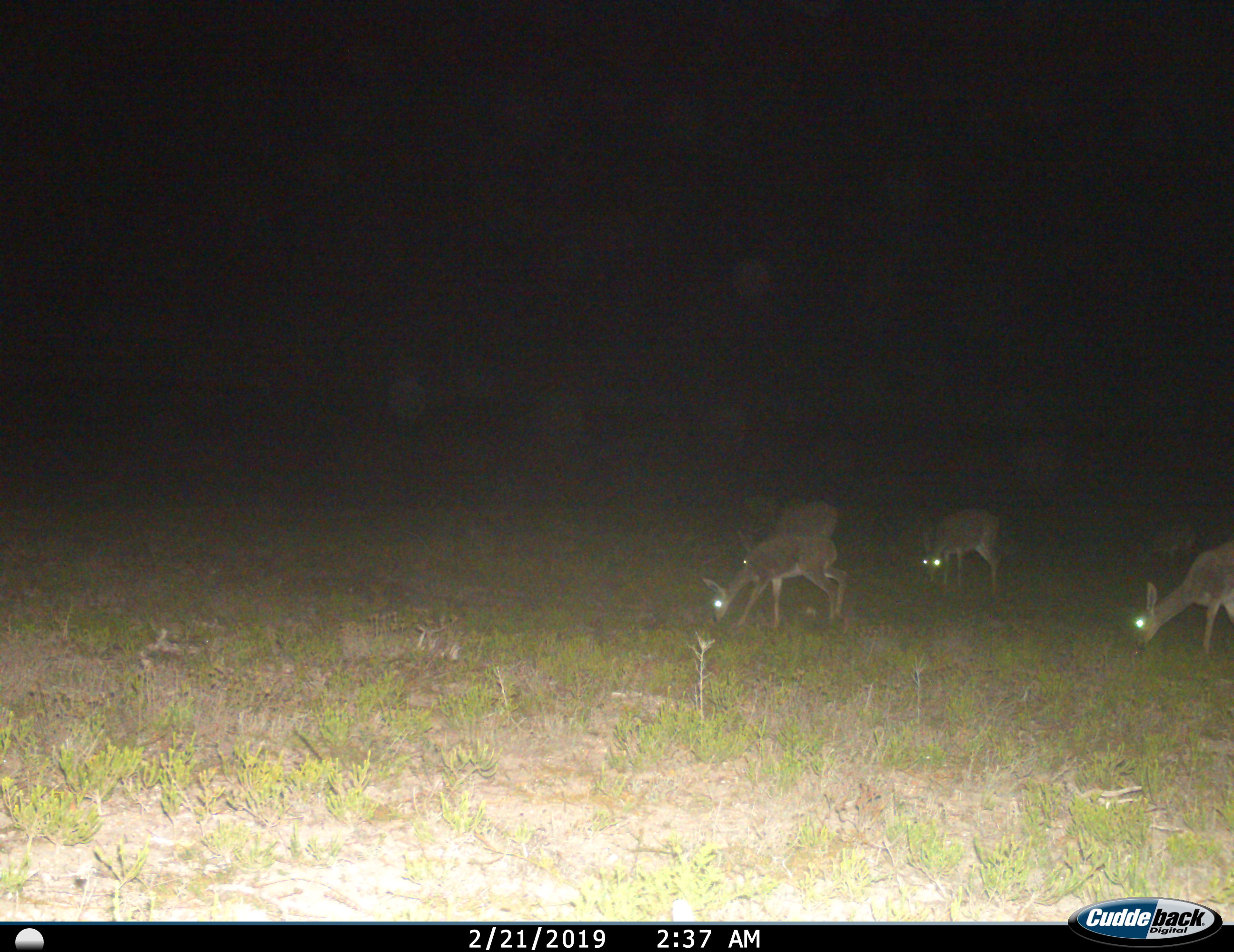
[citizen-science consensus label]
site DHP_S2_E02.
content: unidentified animal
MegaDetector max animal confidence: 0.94